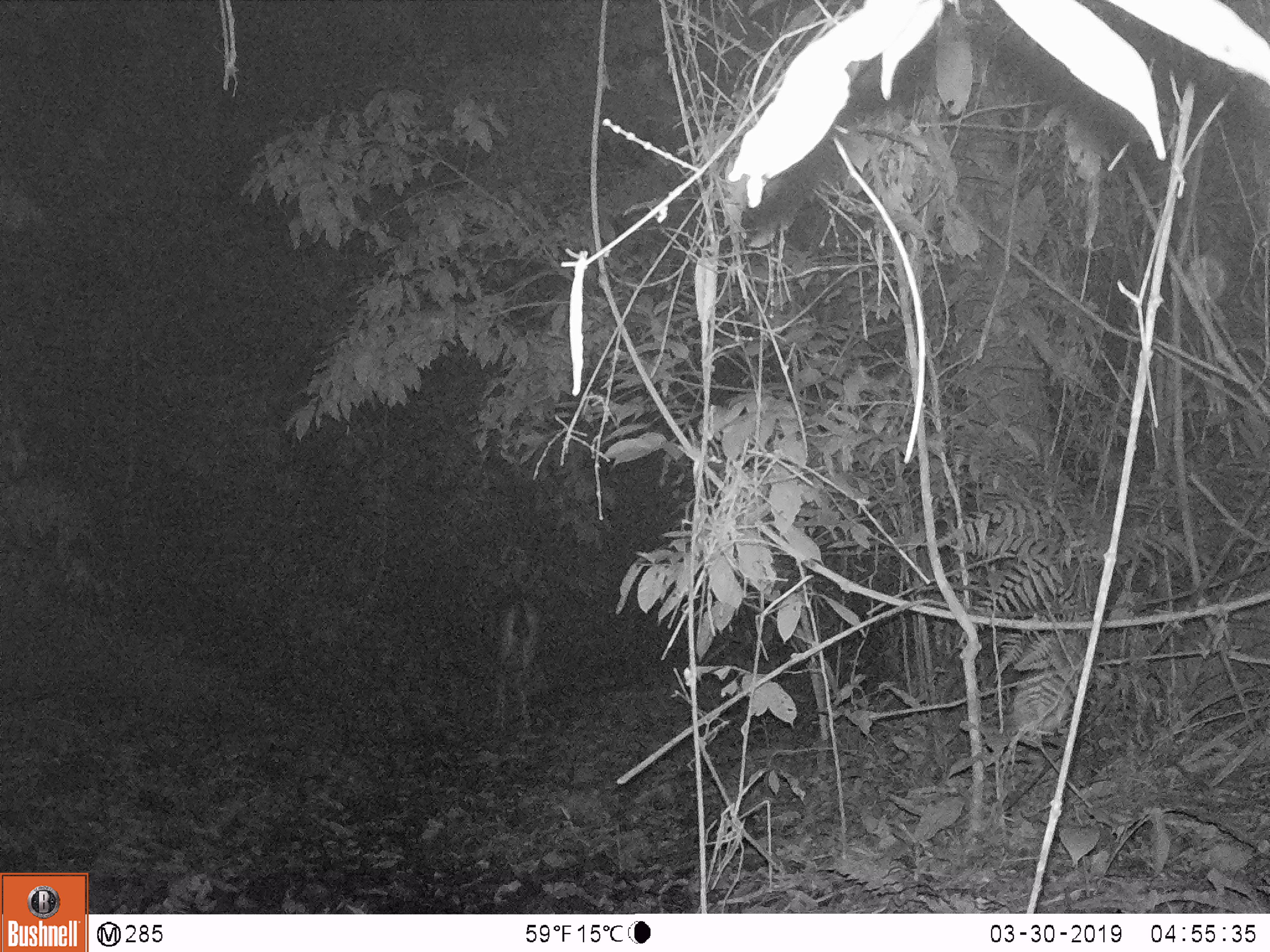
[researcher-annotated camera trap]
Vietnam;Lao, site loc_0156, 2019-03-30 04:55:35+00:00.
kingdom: Animalia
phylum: Chordata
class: Mammalia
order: Artiodactyla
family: Cervidae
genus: Rusa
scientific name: Rusa unicolor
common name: sambar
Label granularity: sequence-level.